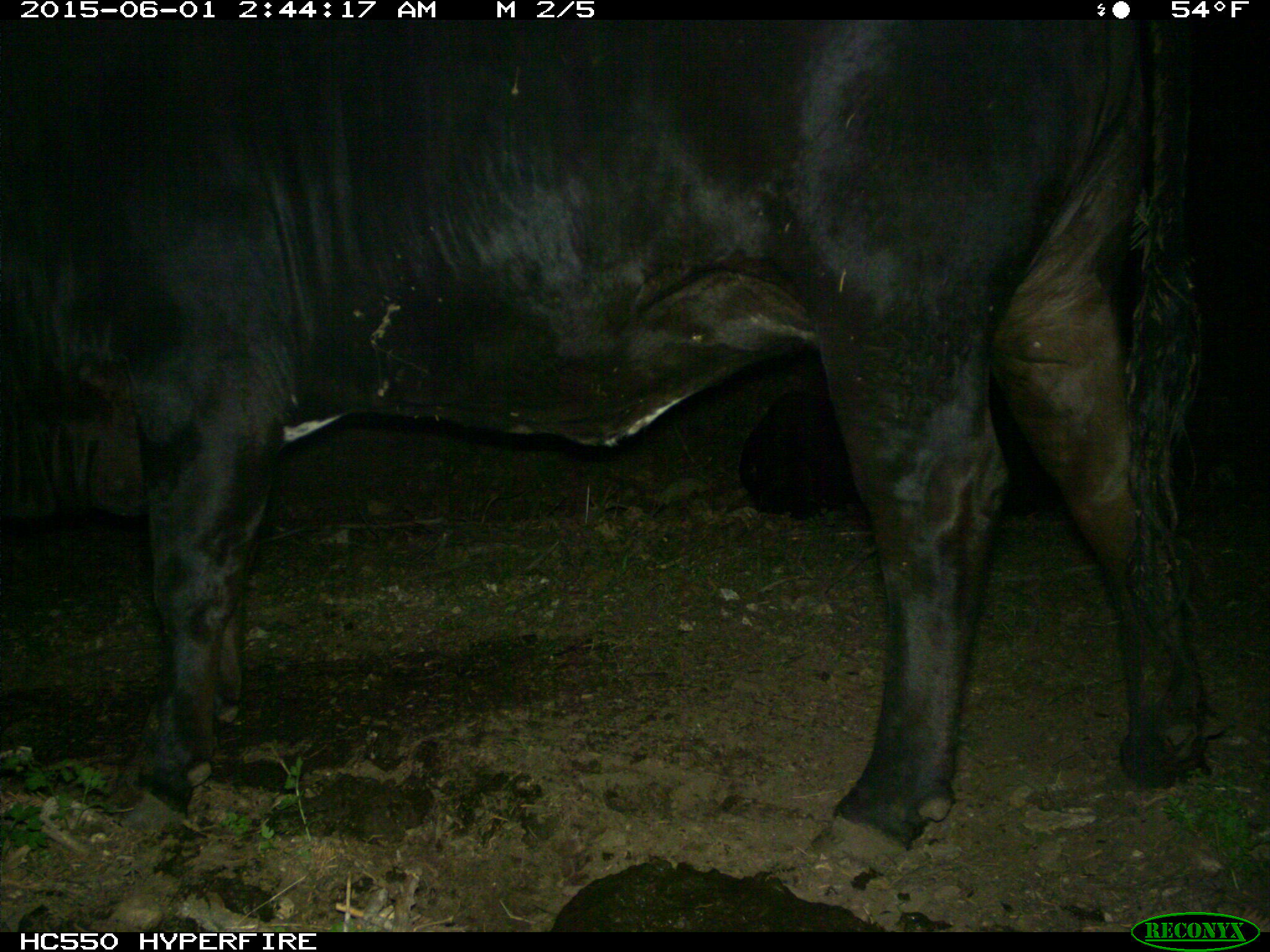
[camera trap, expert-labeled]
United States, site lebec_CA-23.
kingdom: Animalia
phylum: Chordata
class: Mammalia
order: Artiodactyla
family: Bovidae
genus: Bos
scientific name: Bos taurus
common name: domestic cow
Bos taurus (domestic cow).